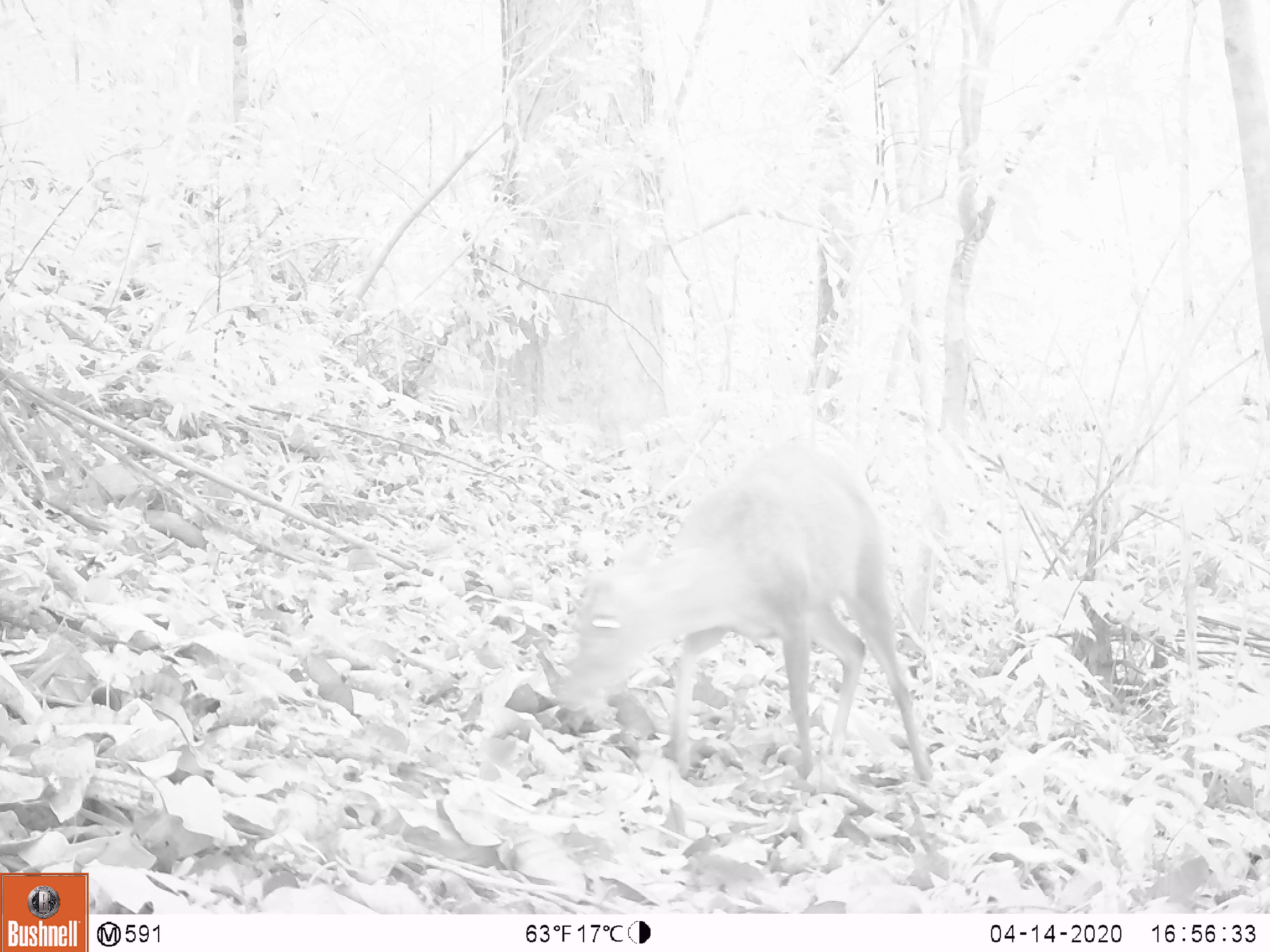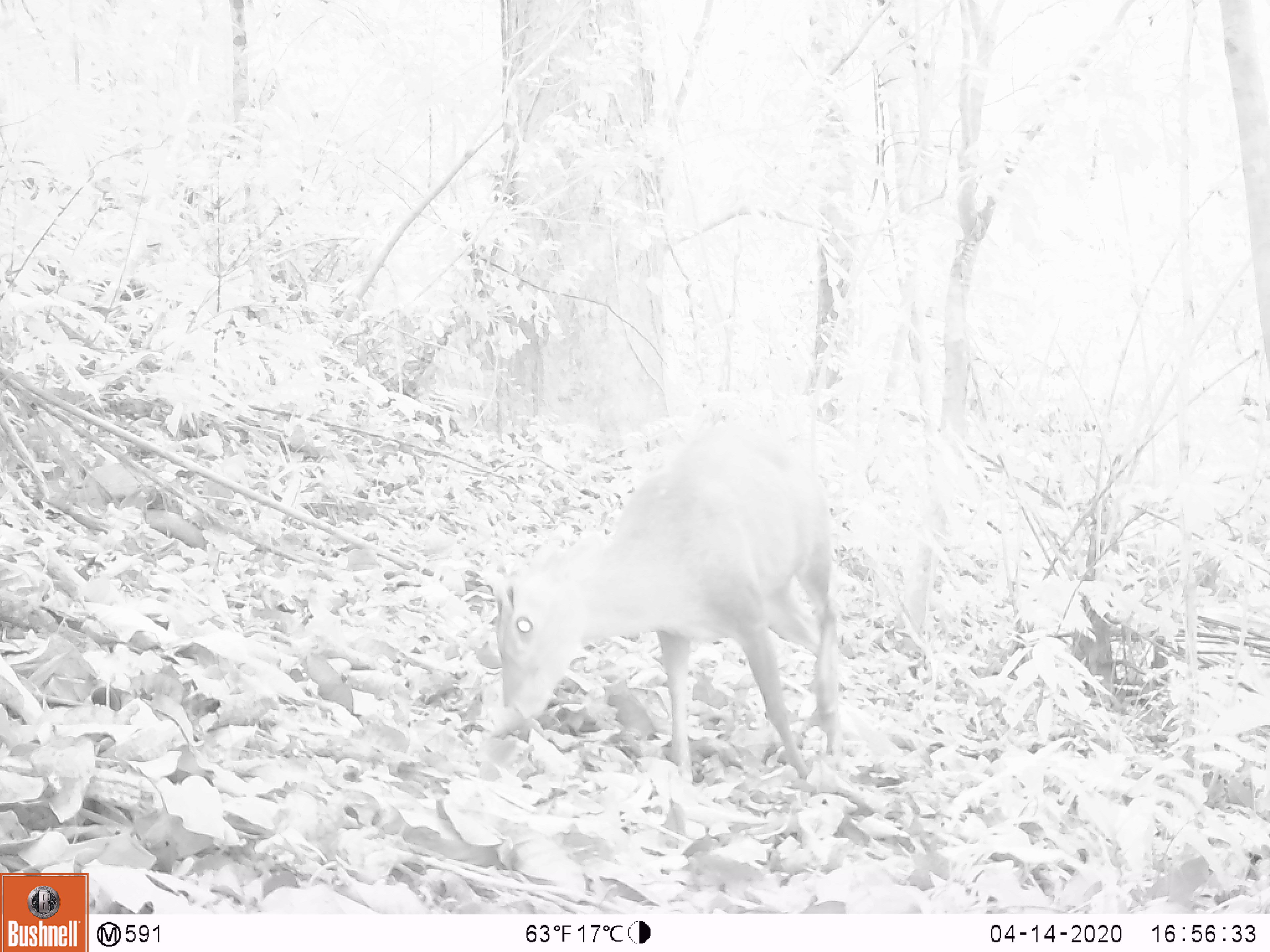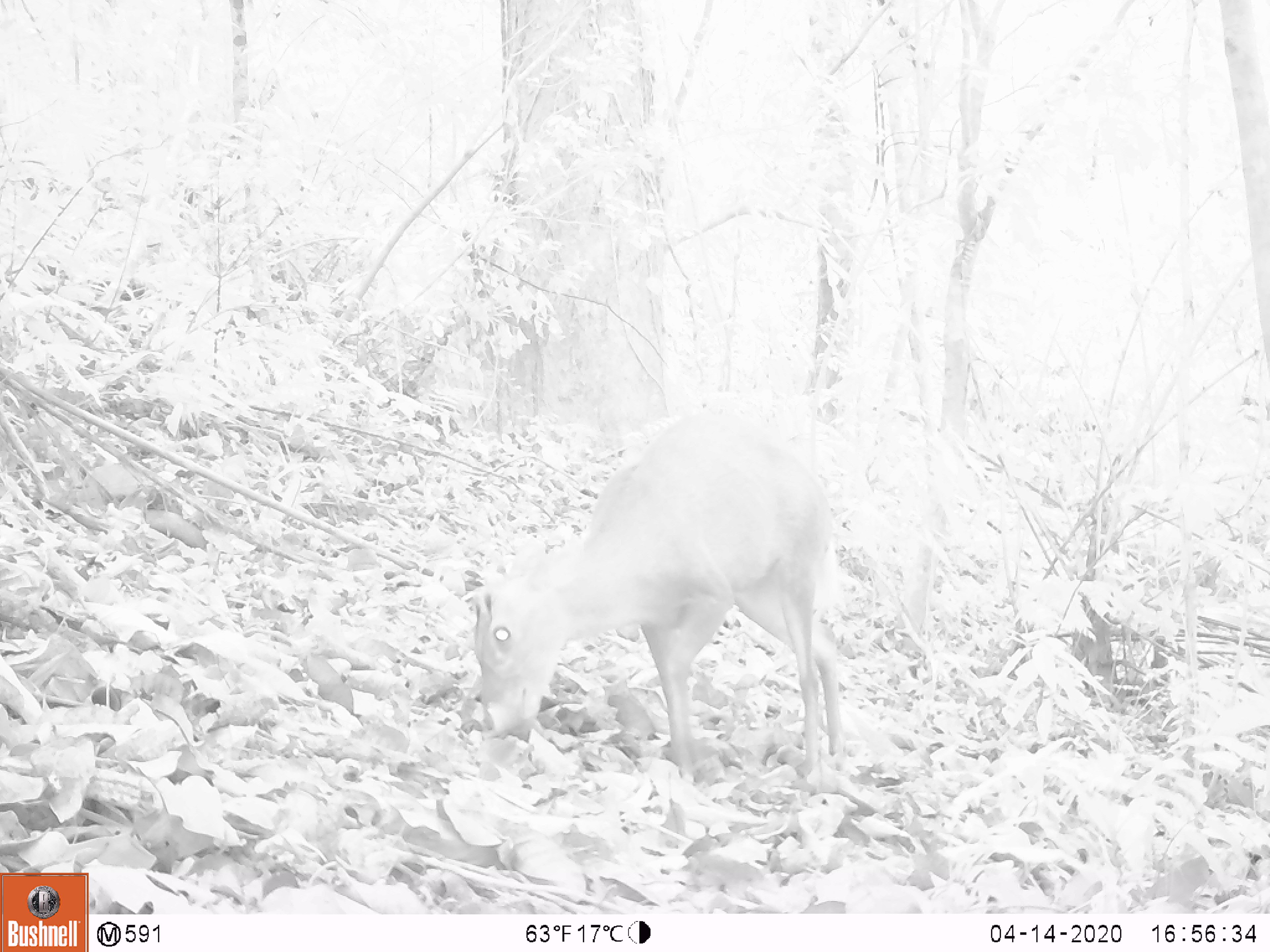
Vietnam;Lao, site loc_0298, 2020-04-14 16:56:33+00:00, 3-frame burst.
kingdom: Animalia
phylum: Chordata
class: Mammalia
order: Artiodactyla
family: Cervidae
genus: Muntiacus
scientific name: Muntiacus rooseveltorum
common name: roosevelt's muntjac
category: roosevelts muntjac group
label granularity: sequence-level